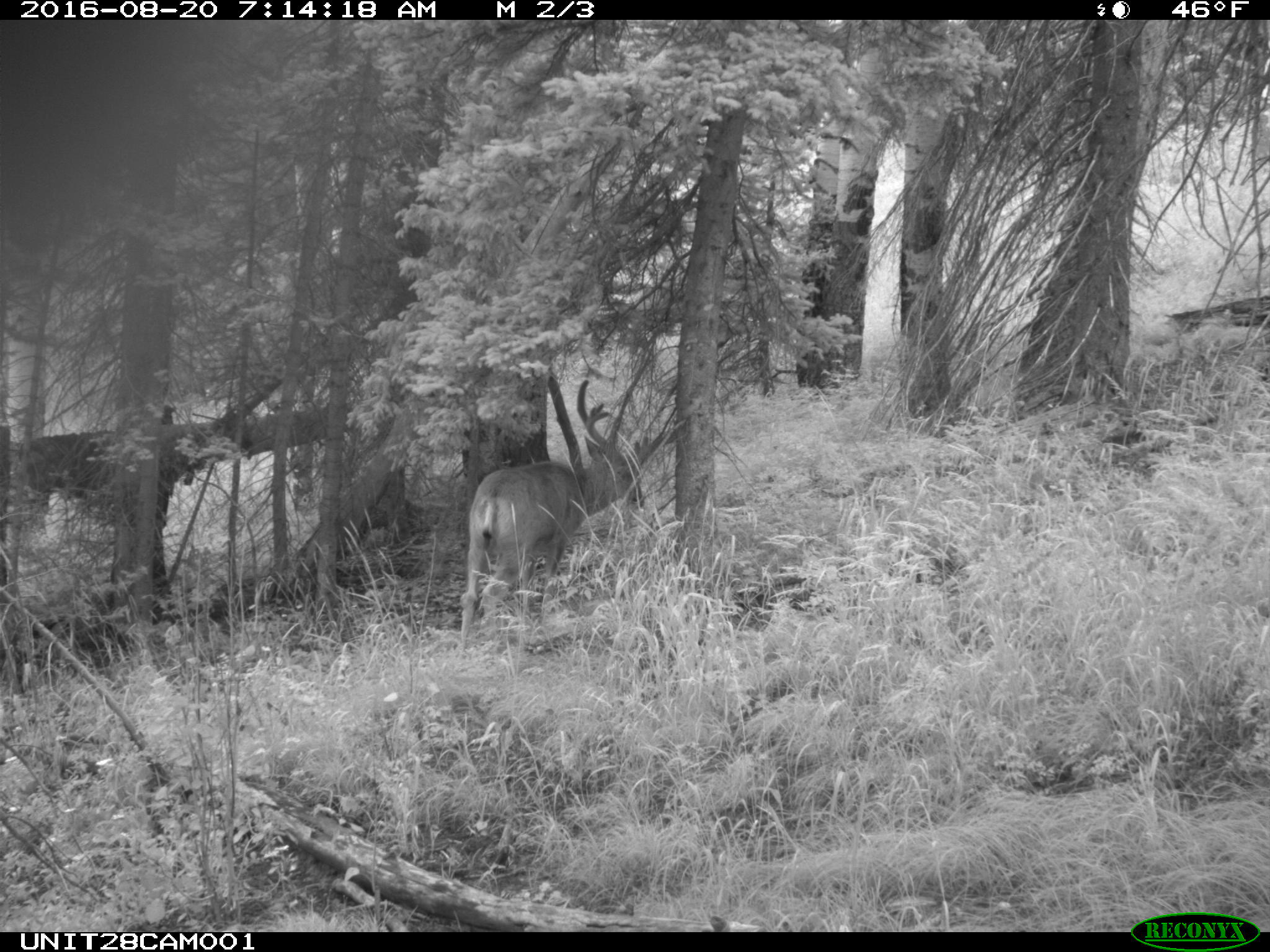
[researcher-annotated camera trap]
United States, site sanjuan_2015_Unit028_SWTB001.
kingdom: Animalia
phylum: Chordata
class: Mammalia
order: Artiodactyla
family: Cervidae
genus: Odocoileus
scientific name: Odocoileus hemionus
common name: mule deer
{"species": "Odocoileus hemionus (mule deer)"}